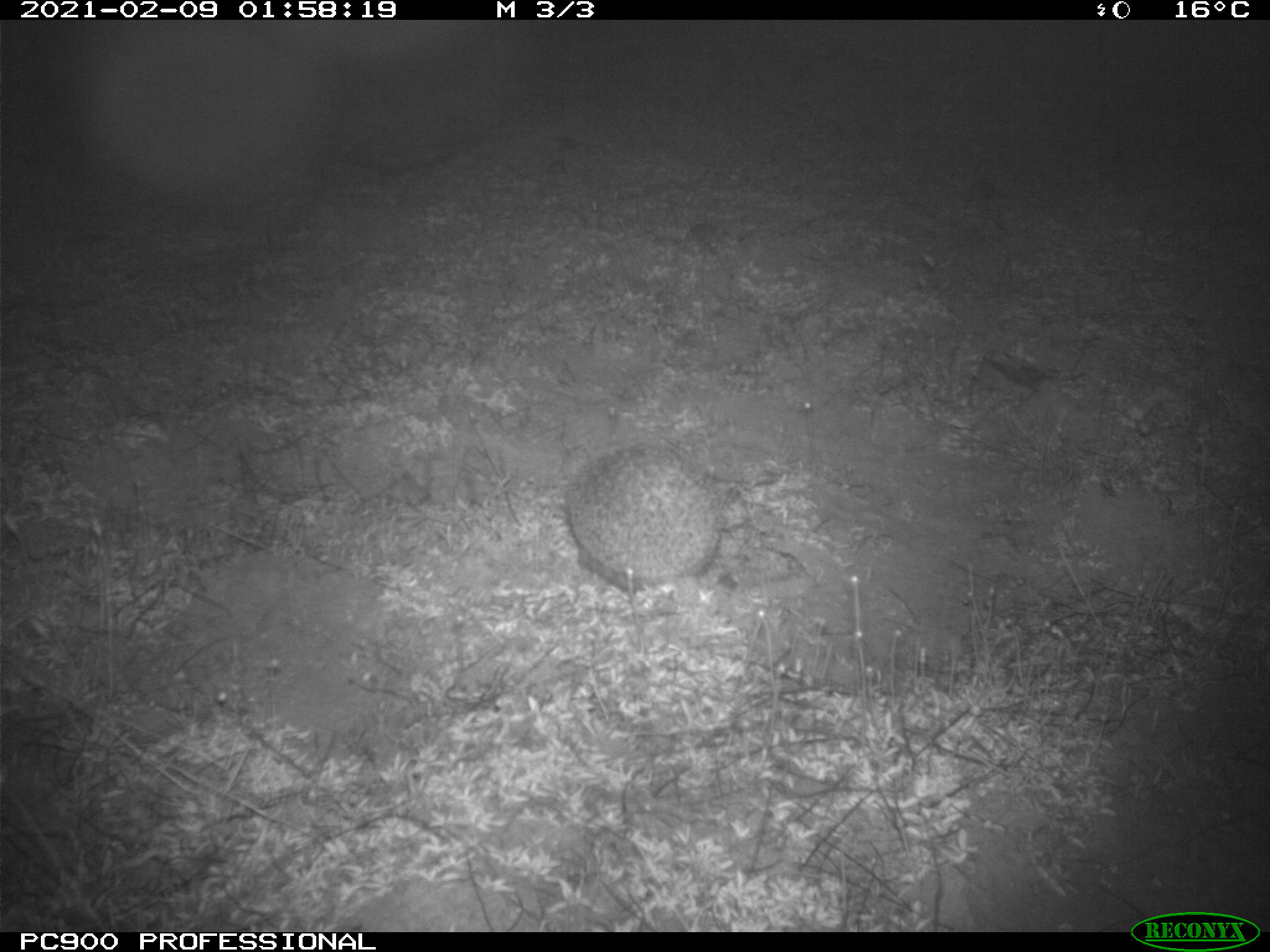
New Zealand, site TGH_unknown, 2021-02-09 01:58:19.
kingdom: Animalia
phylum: Chordata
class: Mammalia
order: Eulipotyphla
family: Erinaceidae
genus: Erinaceus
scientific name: Erinaceus europaeus europaeus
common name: european hedgehog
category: hedgehog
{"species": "hedgehog (european hedgehog) (Erinaceus europaeus europaeus)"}